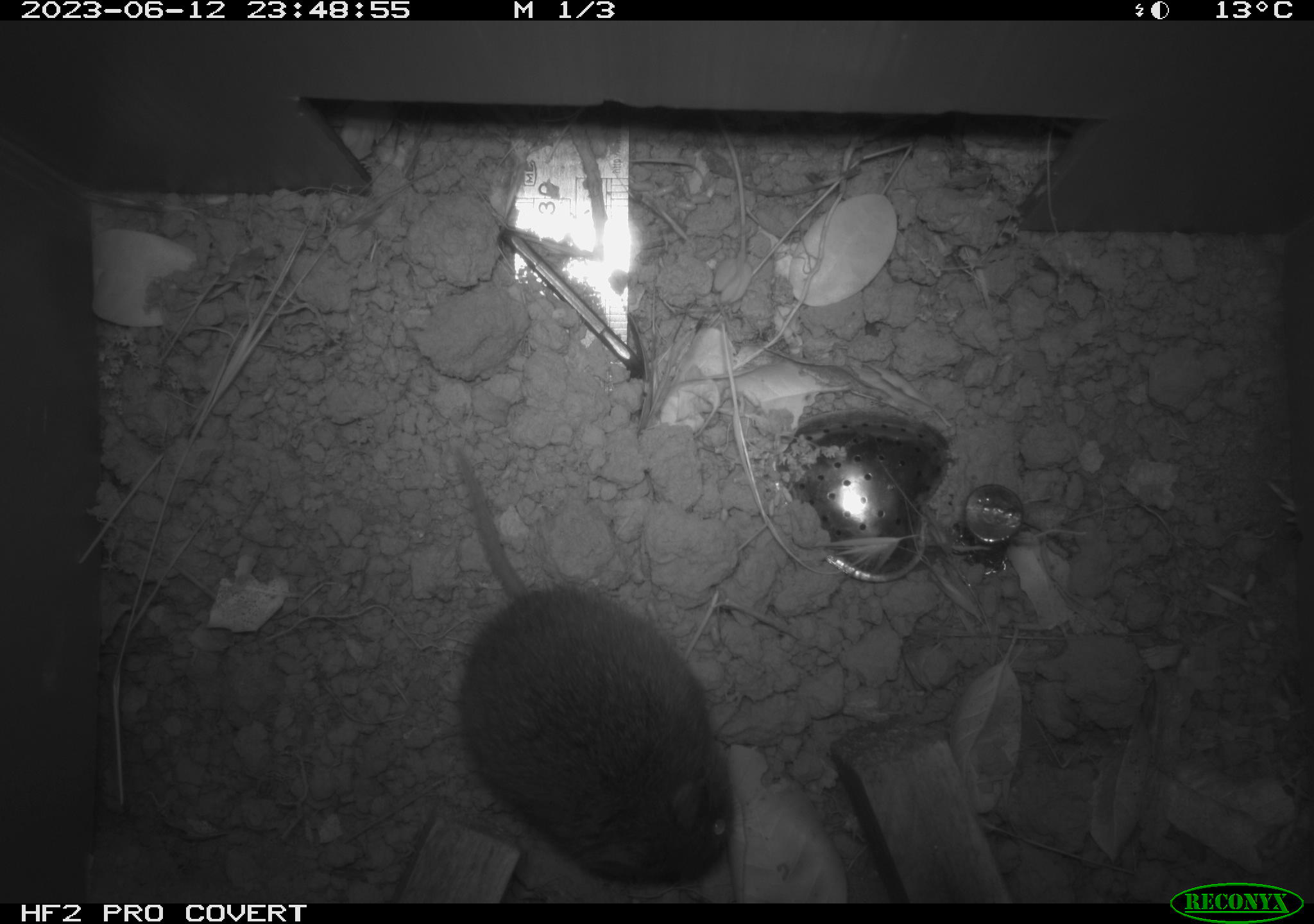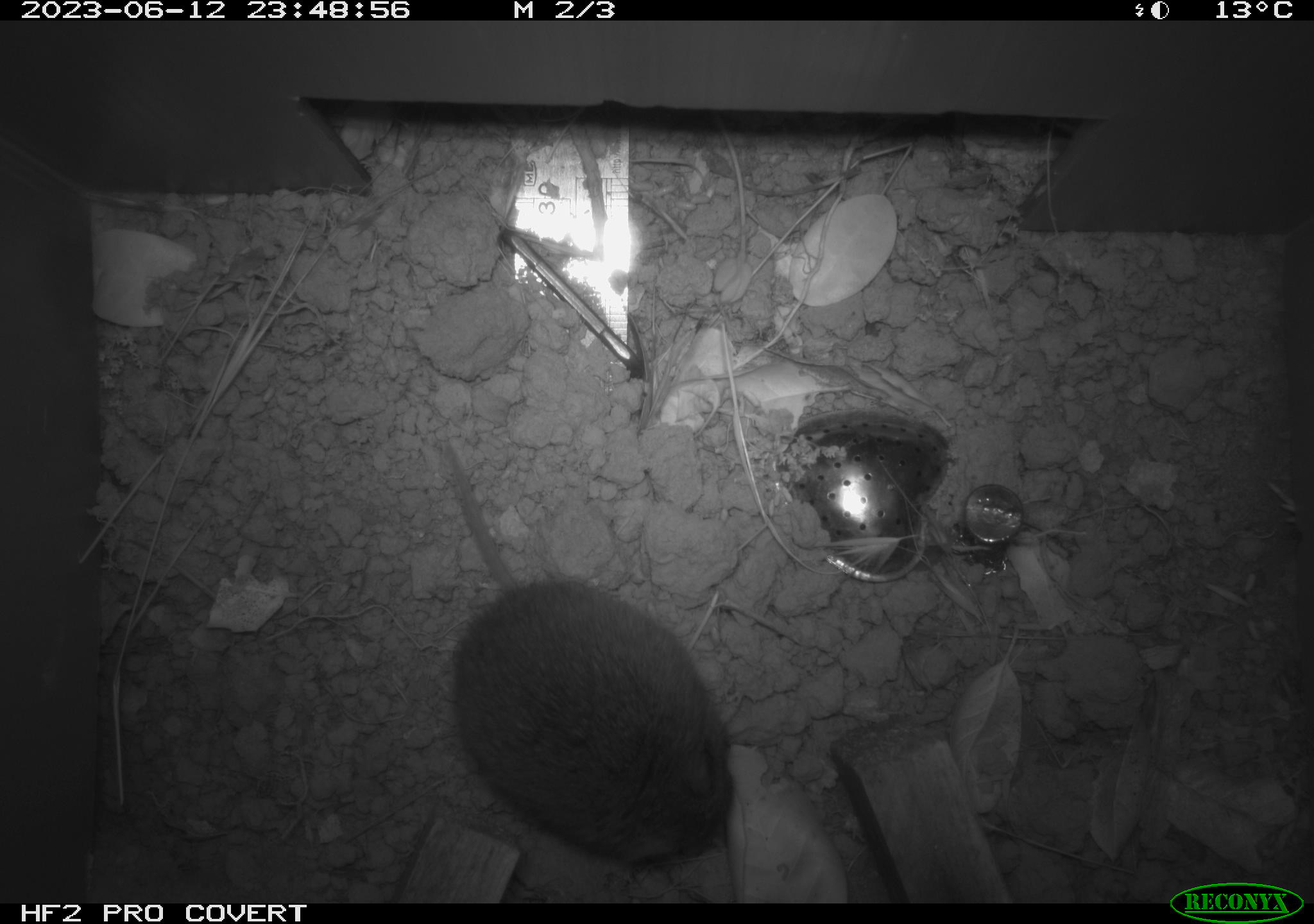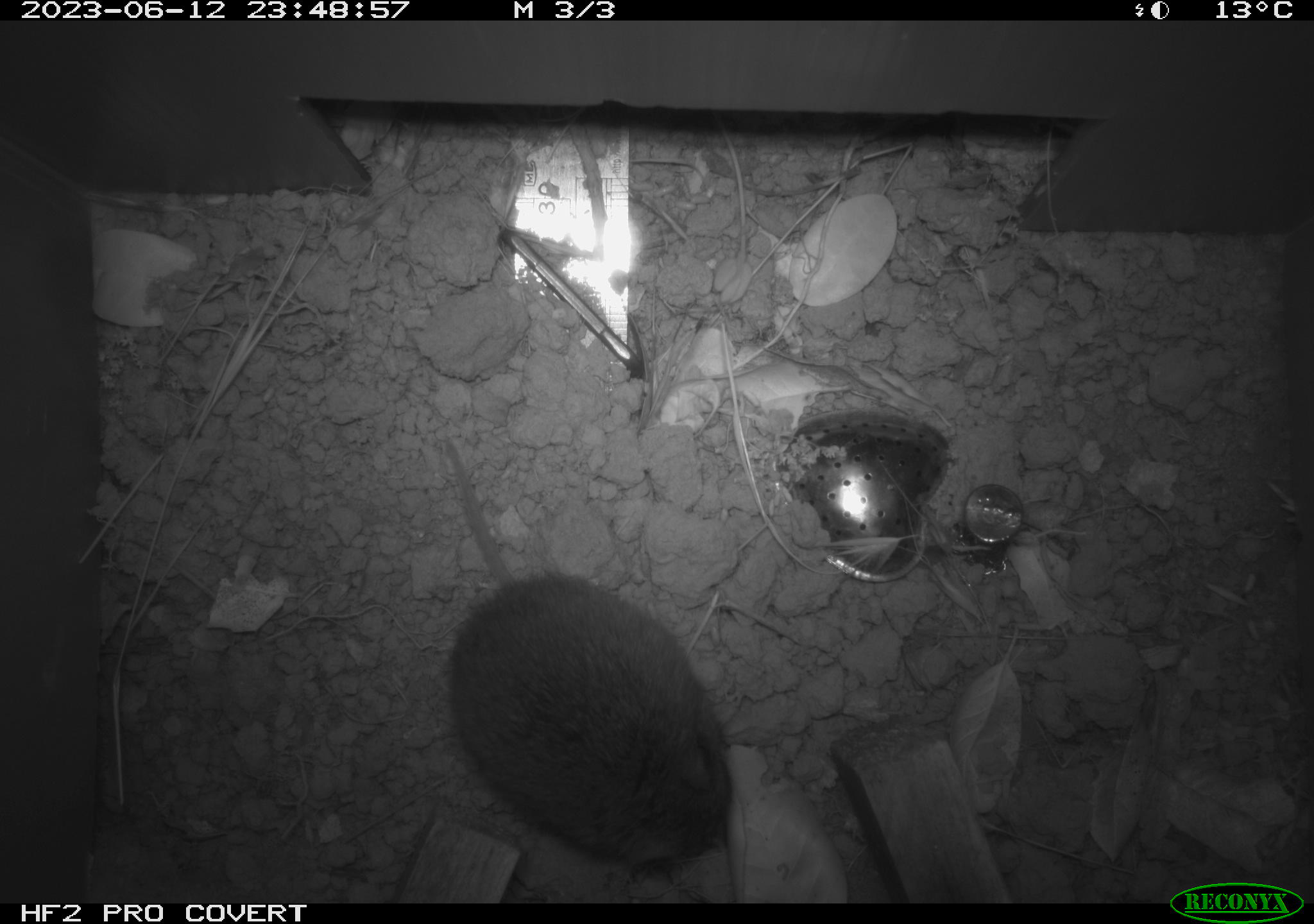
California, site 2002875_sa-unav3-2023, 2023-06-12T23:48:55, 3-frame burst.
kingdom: Animalia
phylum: Chordata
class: Mammalia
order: Rodentia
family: Cricetidae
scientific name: Arvicolinae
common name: voles, lemmings, and muskrats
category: arvicolinae subfamily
Arvicolinae subfamily (voles, lemmings, and muskrats) (Arvicolinae).